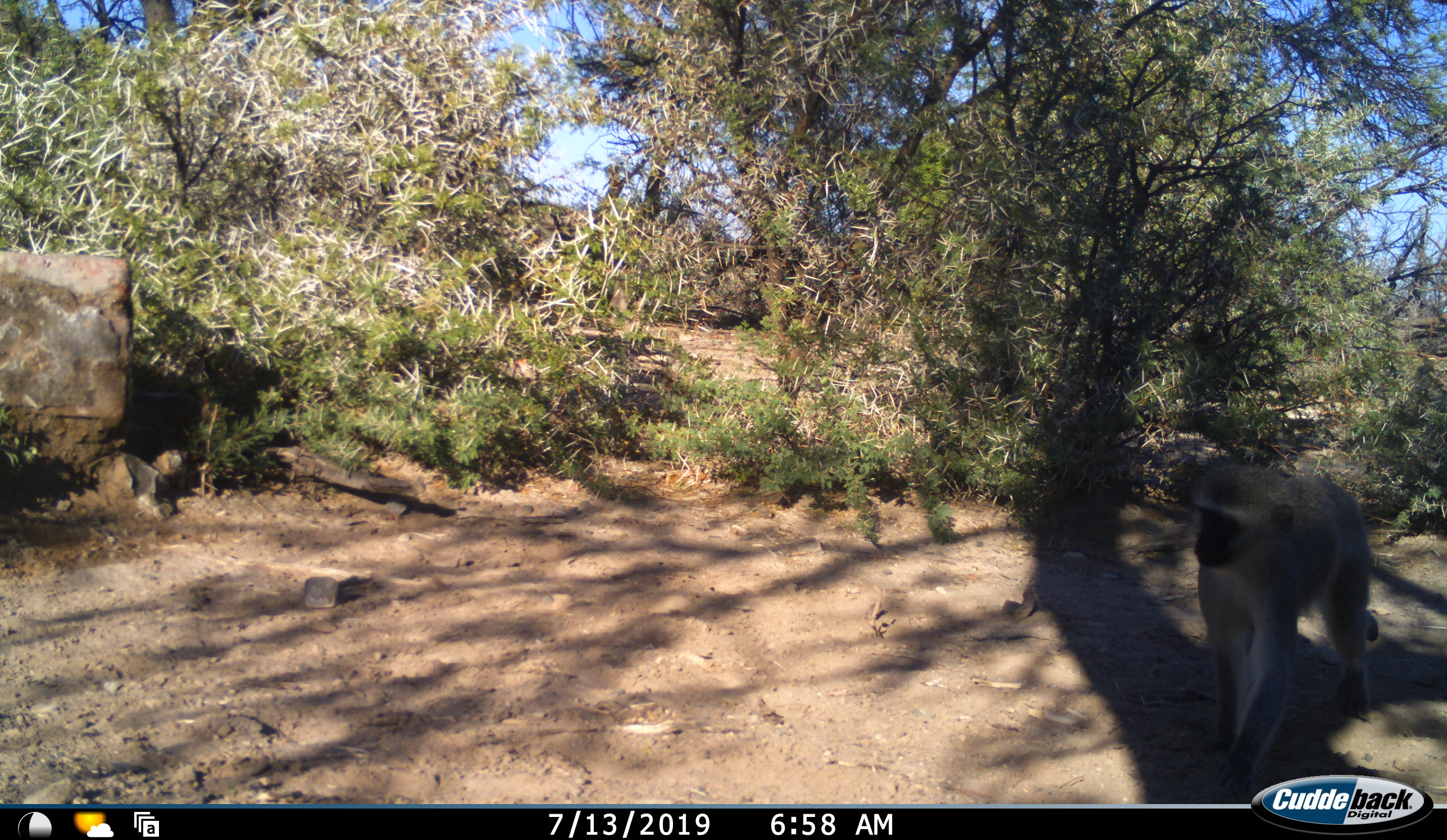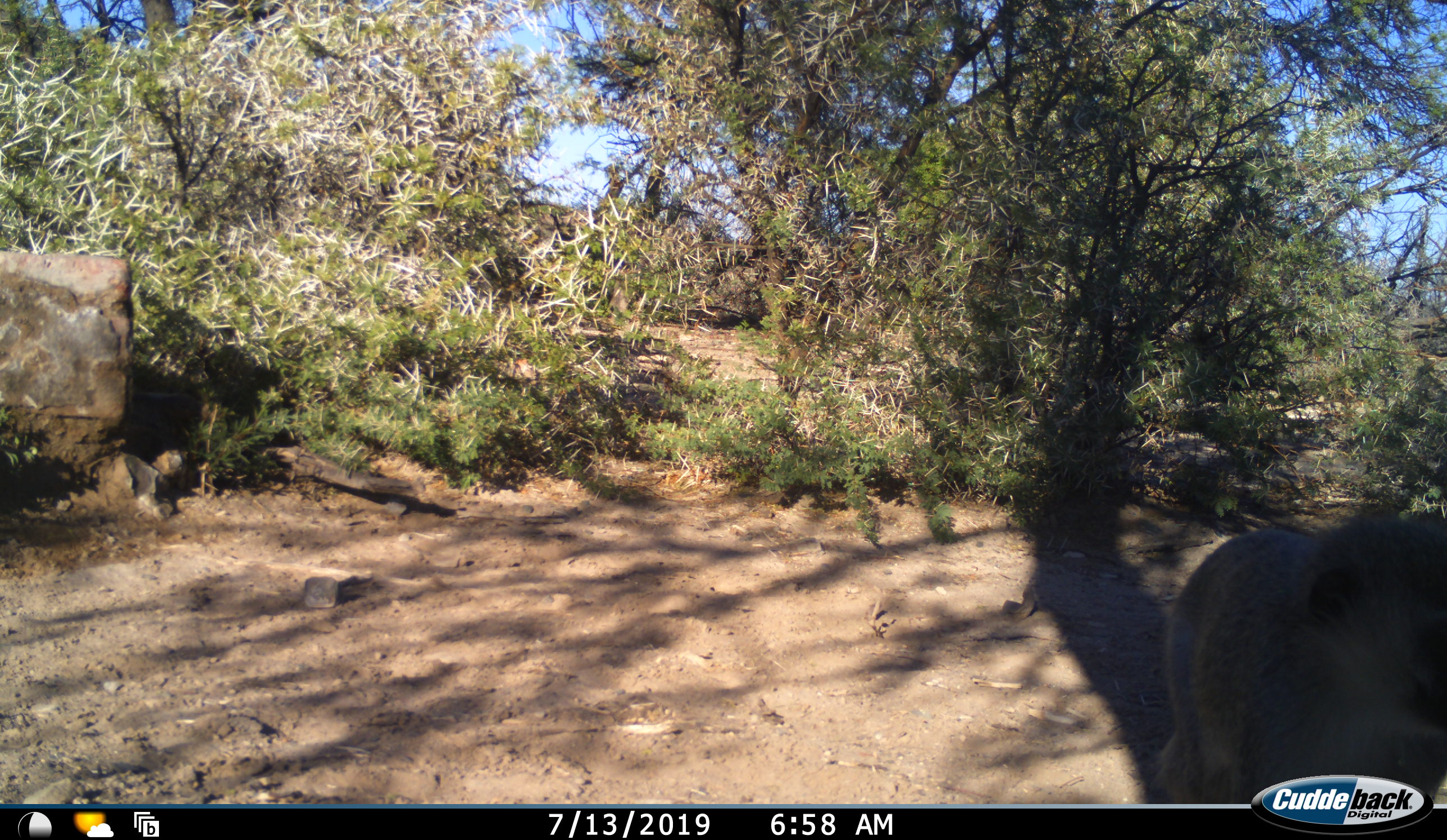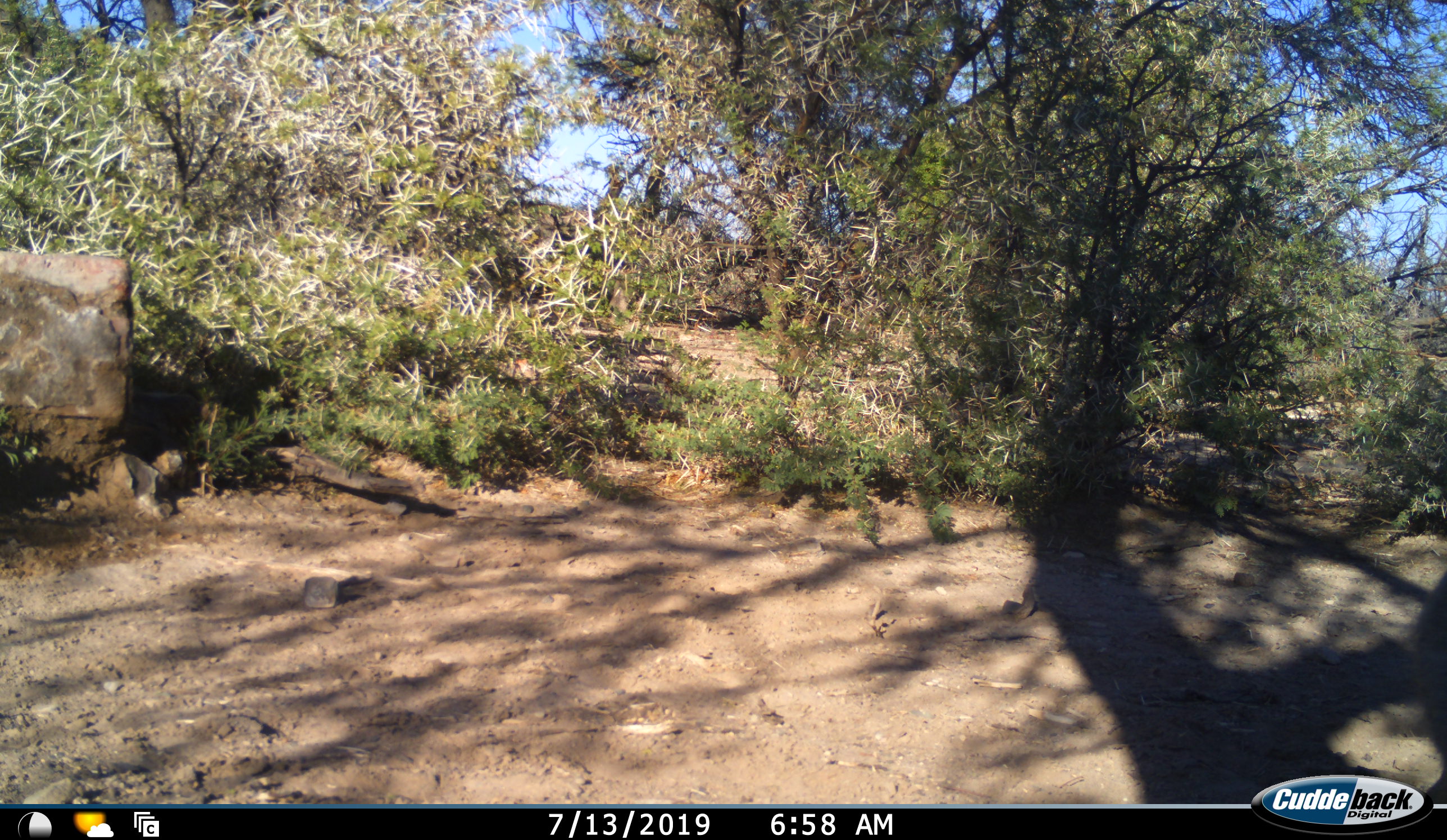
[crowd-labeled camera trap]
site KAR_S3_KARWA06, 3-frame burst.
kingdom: Animalia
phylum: Chordata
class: Mammalia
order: Primates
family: Cercopithecidae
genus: Chlorocebus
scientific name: Chlorocebus pygerythrus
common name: vervet monkey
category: monkeyvervet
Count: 1.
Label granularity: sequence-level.